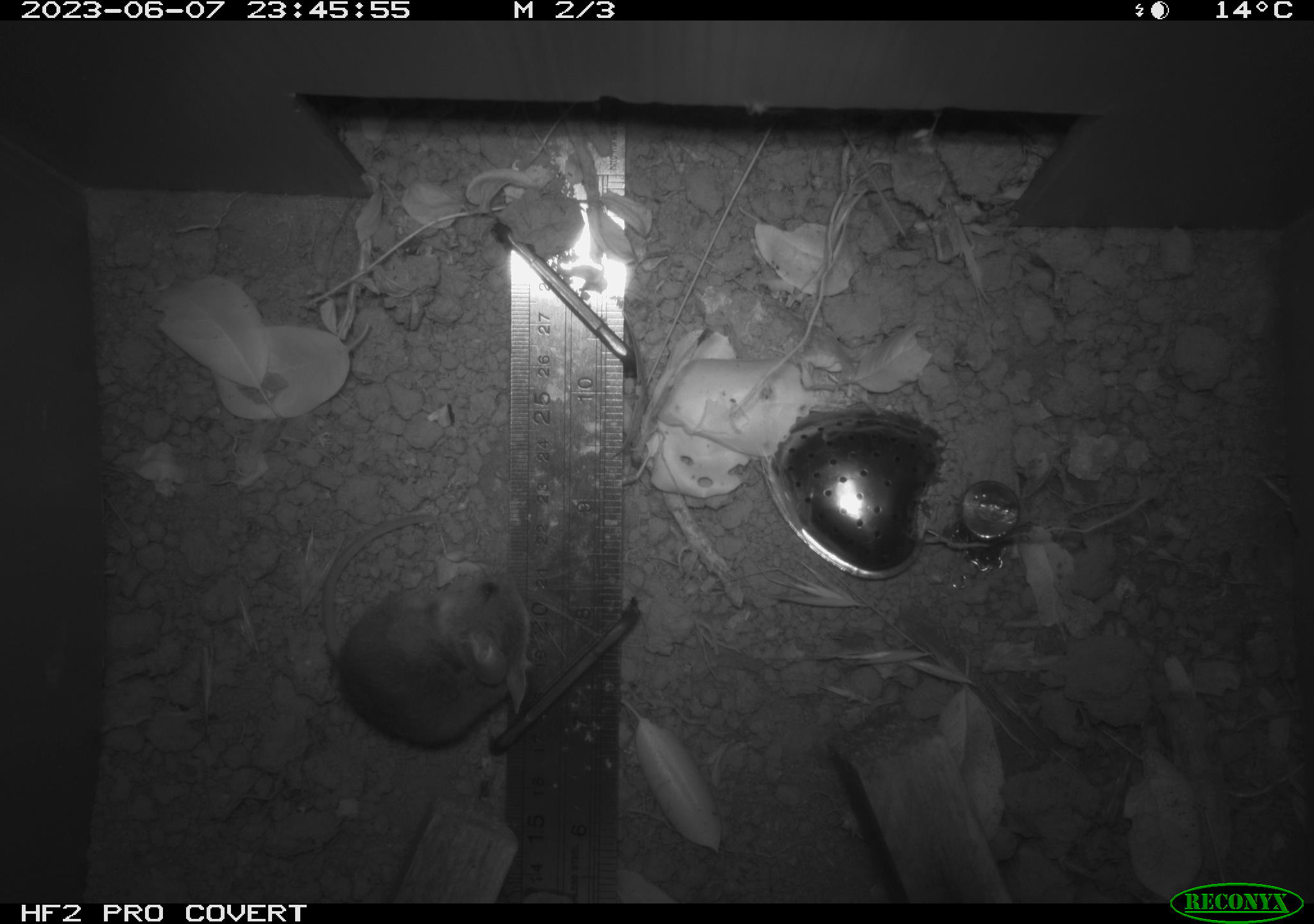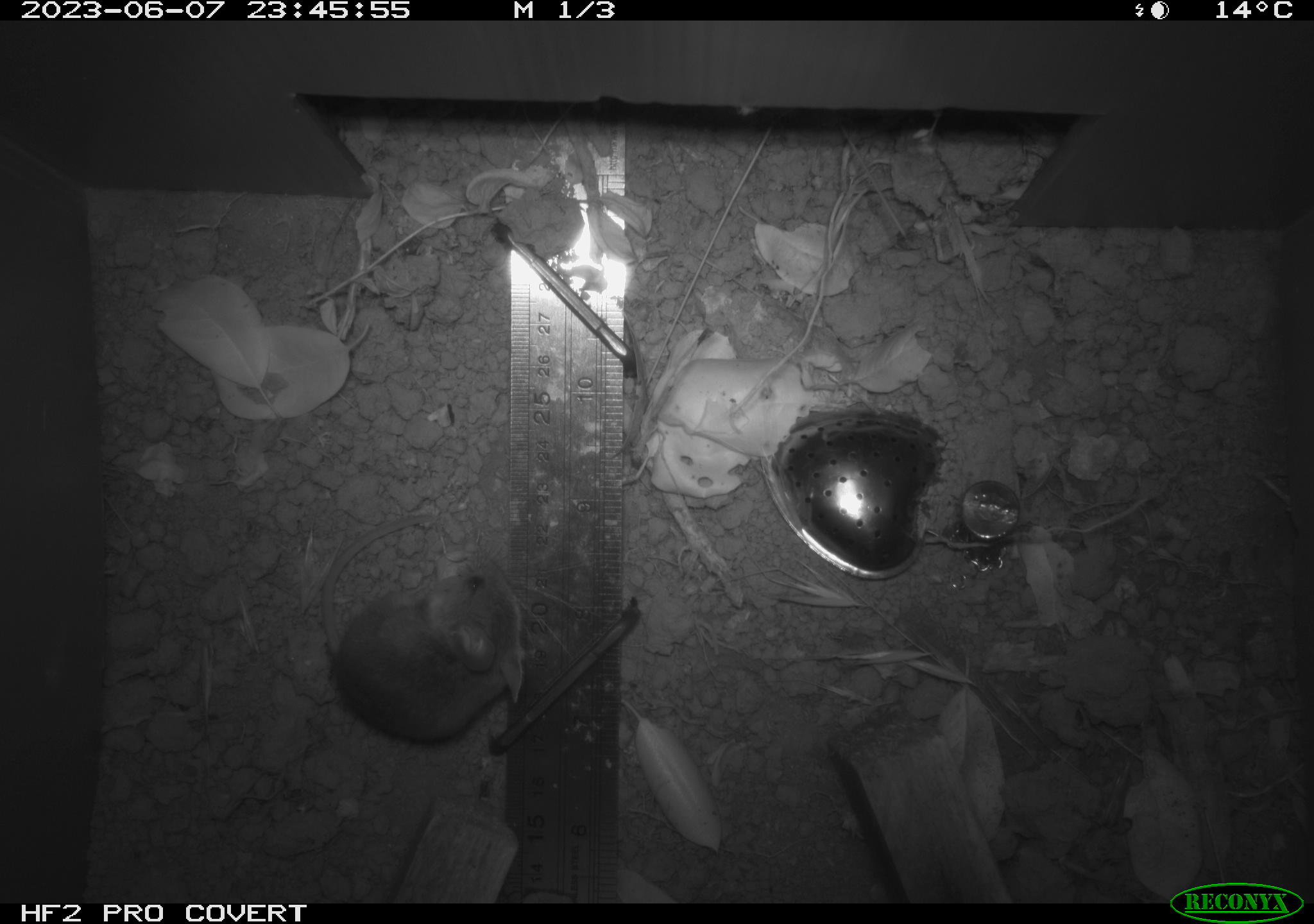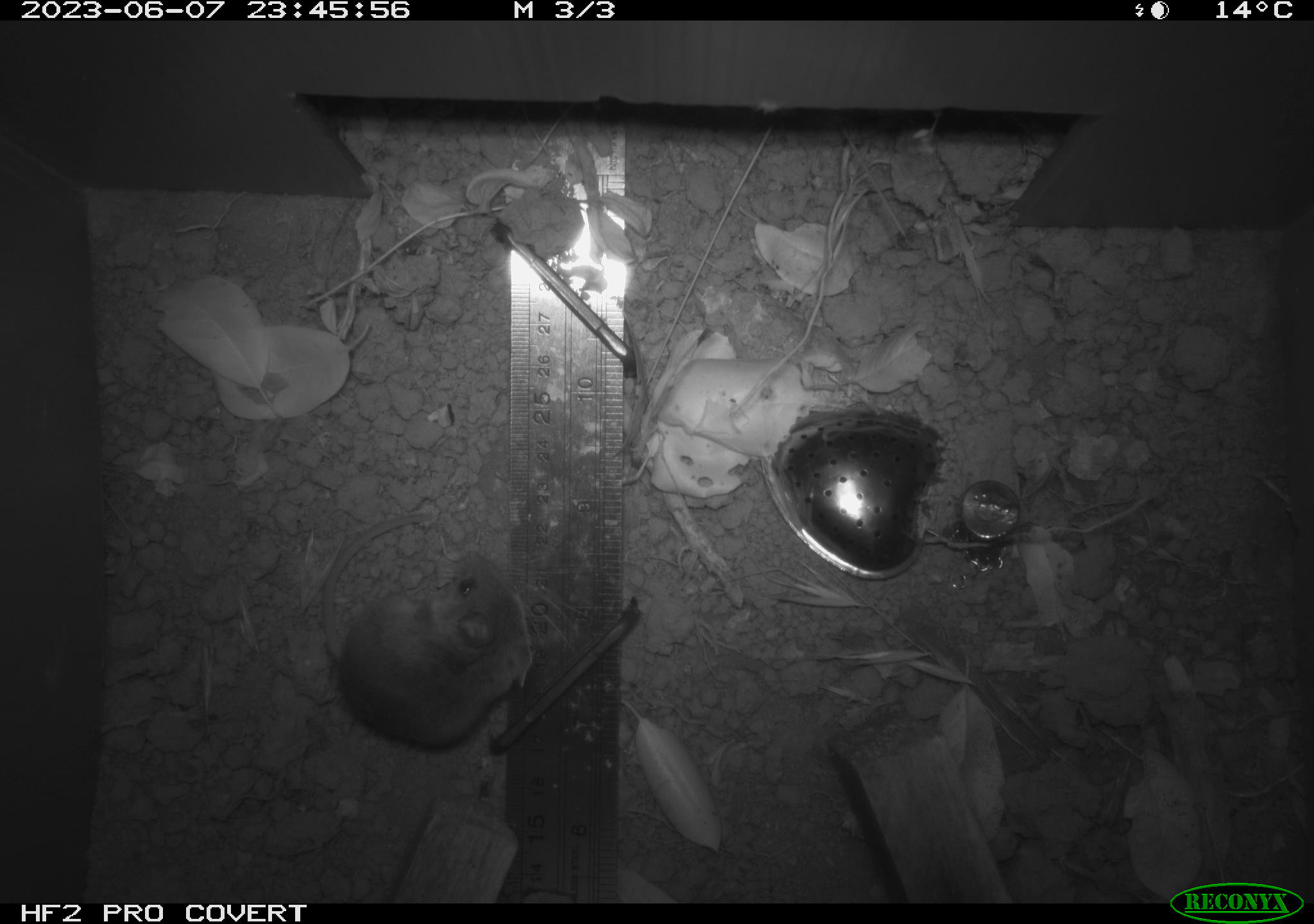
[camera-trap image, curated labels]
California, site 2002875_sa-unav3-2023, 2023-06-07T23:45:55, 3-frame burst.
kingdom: Animalia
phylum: Chordata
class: Mammalia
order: Rodentia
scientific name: Rodentia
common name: mouse species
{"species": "mouse species (Rodentia)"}